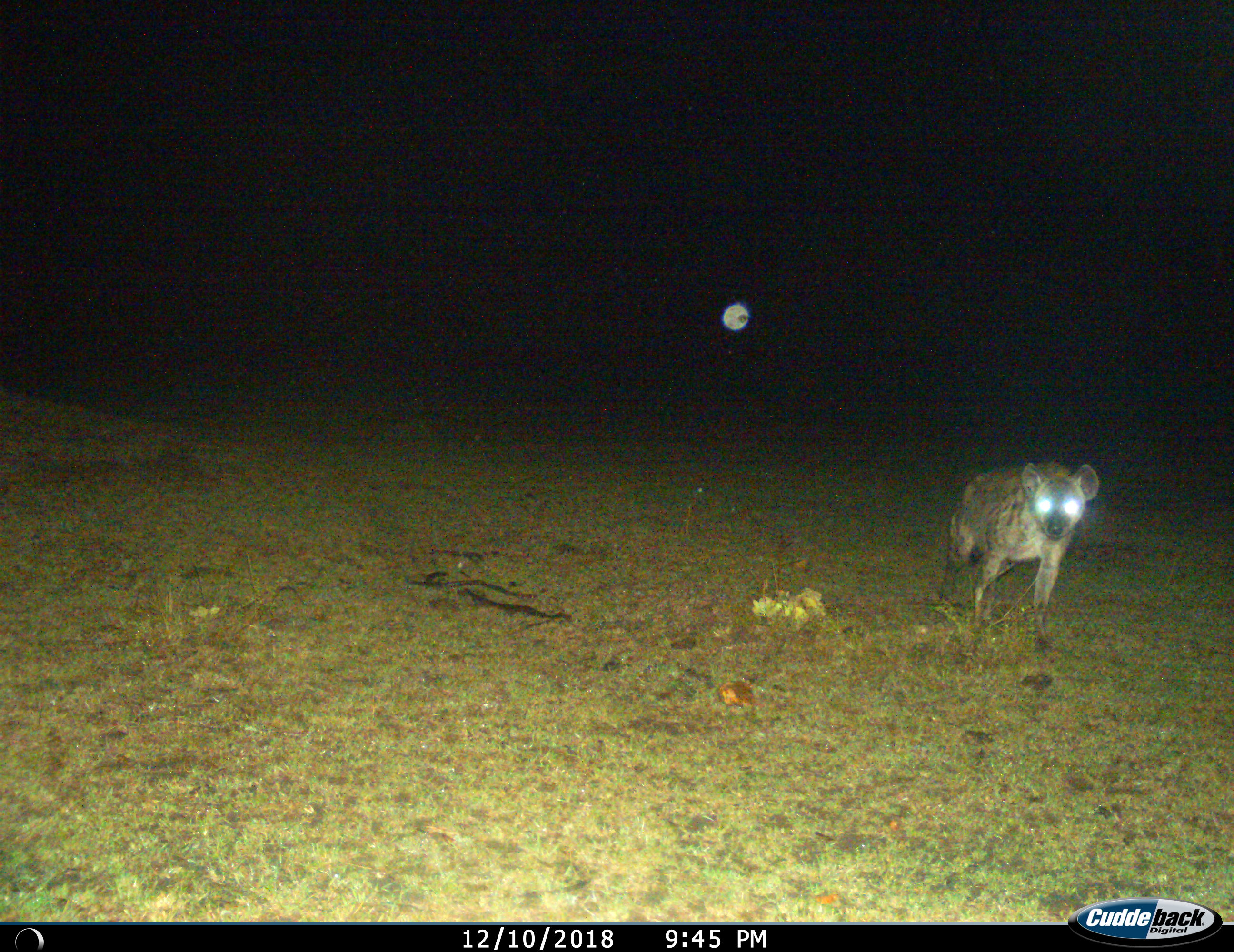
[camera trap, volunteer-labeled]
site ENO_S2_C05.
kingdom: Animalia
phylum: Chordata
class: Mammalia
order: Carnivora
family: Hyaenidae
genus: Crocuta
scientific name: Crocuta crocuta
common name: spotted hyena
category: hyenaspotted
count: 1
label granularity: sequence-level